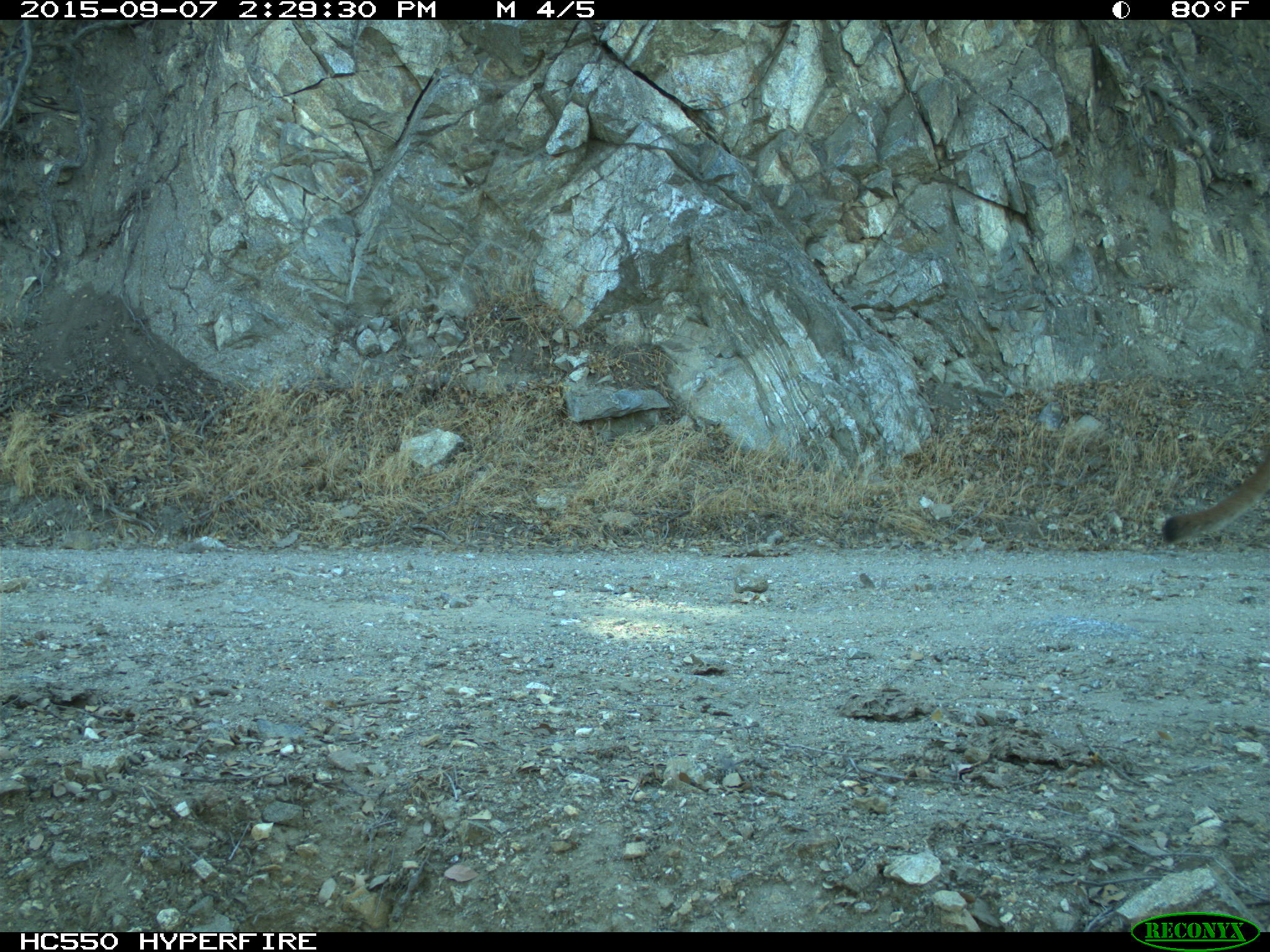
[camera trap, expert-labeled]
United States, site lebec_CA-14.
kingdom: Animalia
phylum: Chordata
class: Mammalia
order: Carnivora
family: Felidae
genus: Puma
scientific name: Puma concolor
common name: mountain lion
Puma concolor (mountain lion).